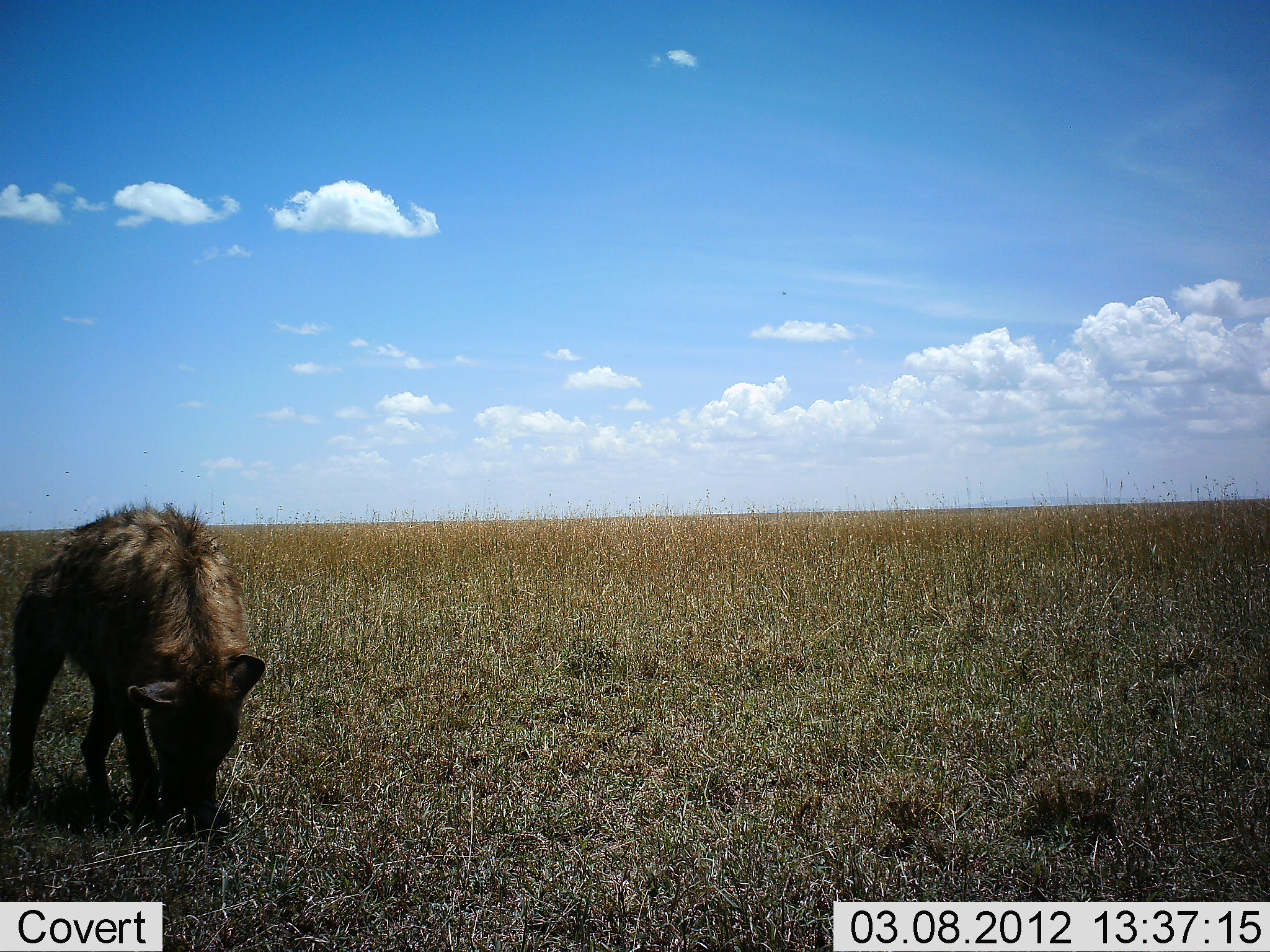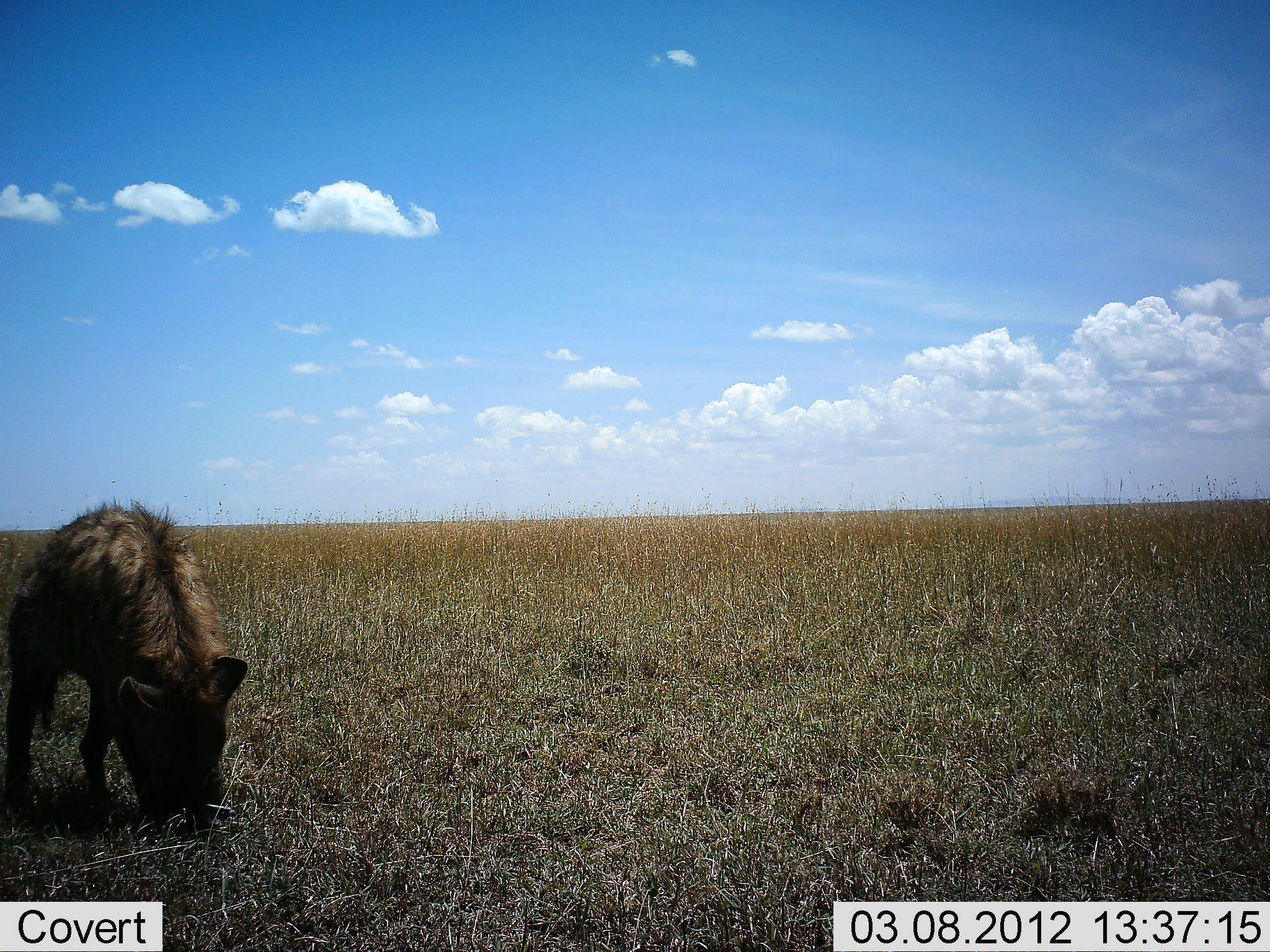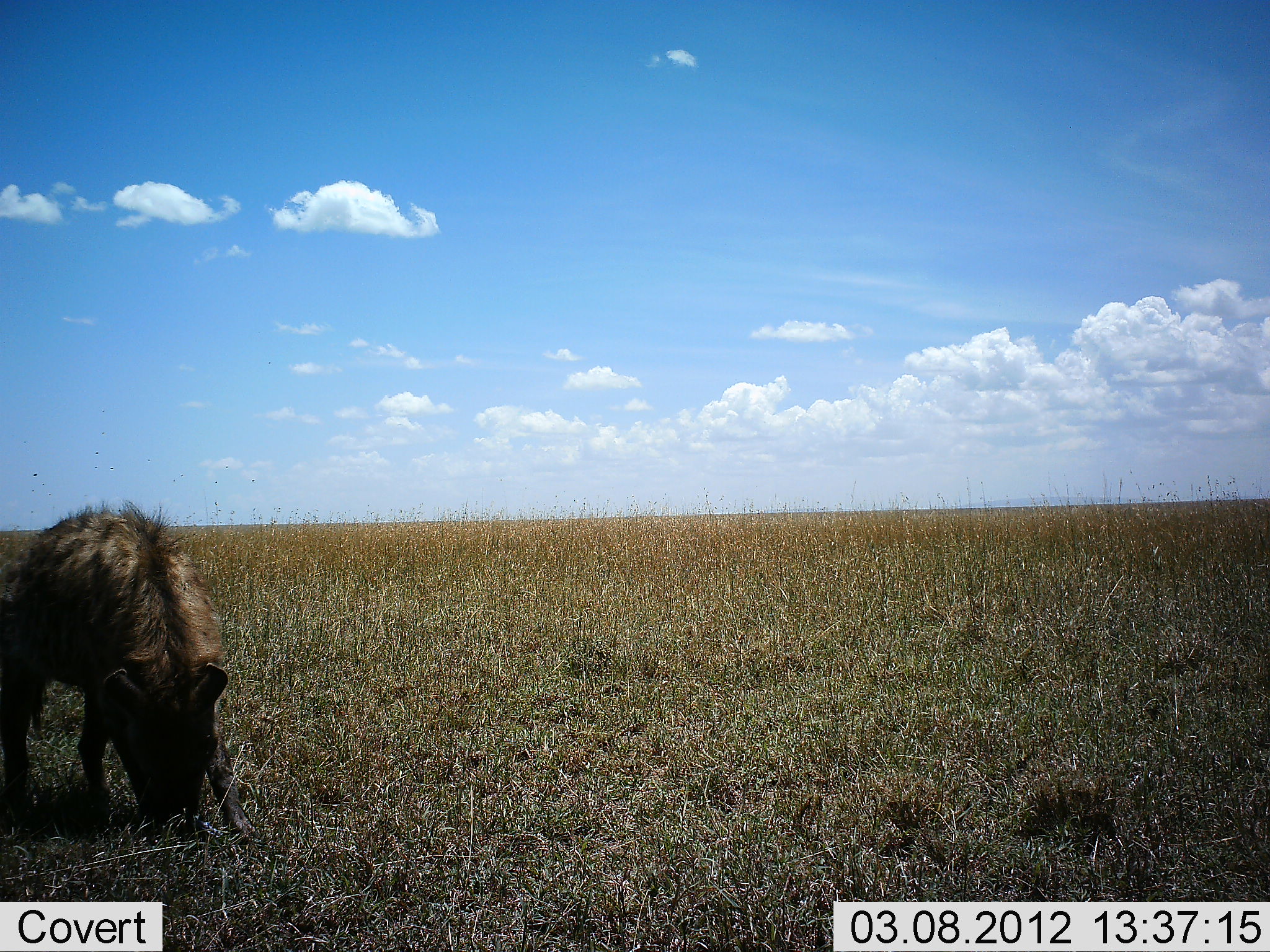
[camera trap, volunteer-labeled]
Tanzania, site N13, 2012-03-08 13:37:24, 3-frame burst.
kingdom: Animalia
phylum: Chordata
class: Mammalia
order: Carnivora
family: Hyaenidae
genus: Crocuta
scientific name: Crocuta crocuta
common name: spotted hyena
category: hyenaspotted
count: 1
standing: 21%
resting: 0%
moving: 14%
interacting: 0%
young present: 0%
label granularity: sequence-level